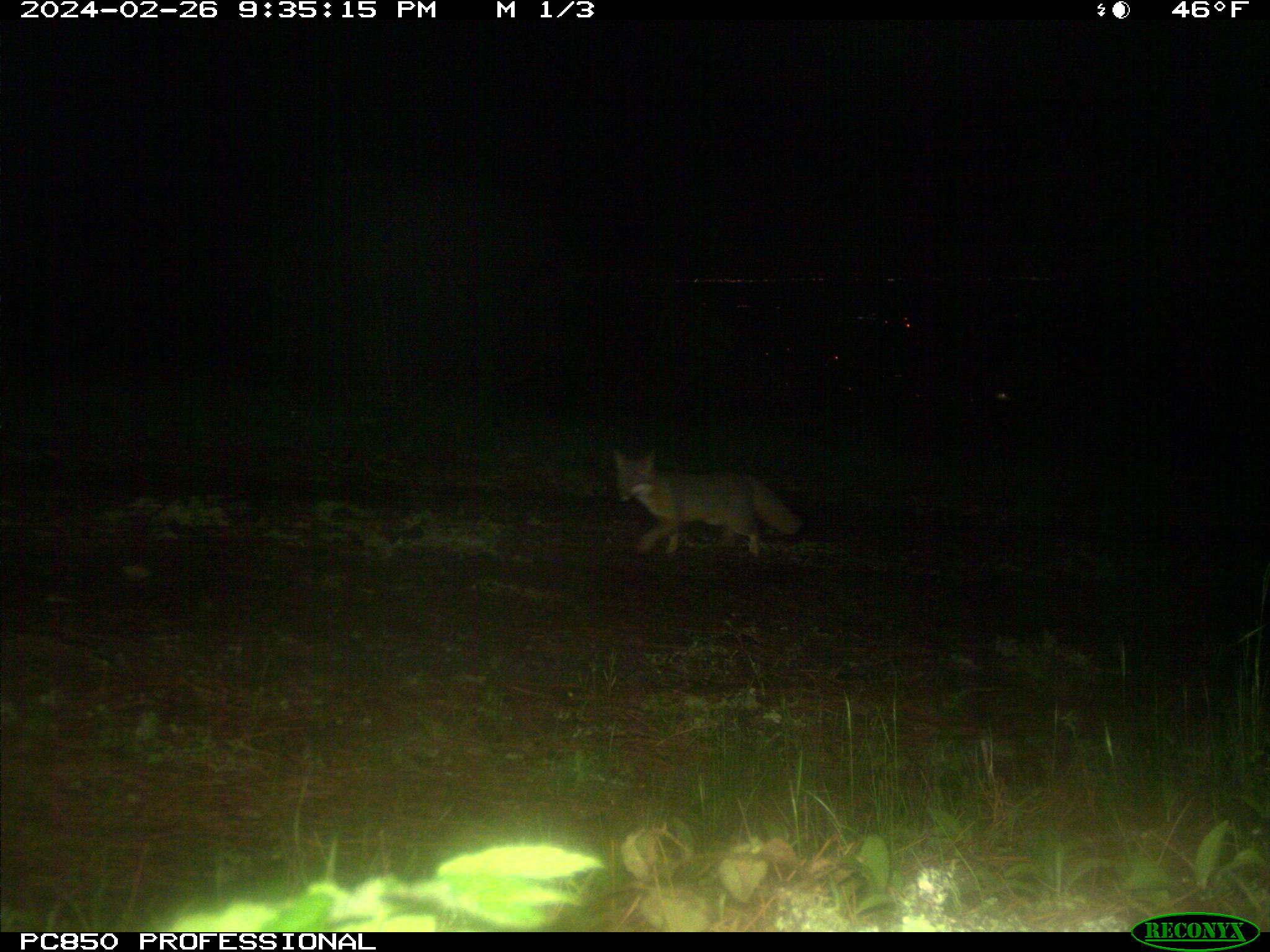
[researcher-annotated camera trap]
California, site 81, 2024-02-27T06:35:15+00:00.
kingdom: Animalia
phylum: Chordata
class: Mammalia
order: Carnivora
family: Canidae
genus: Urocyon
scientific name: Urocyon cinereoargenteus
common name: gray fox